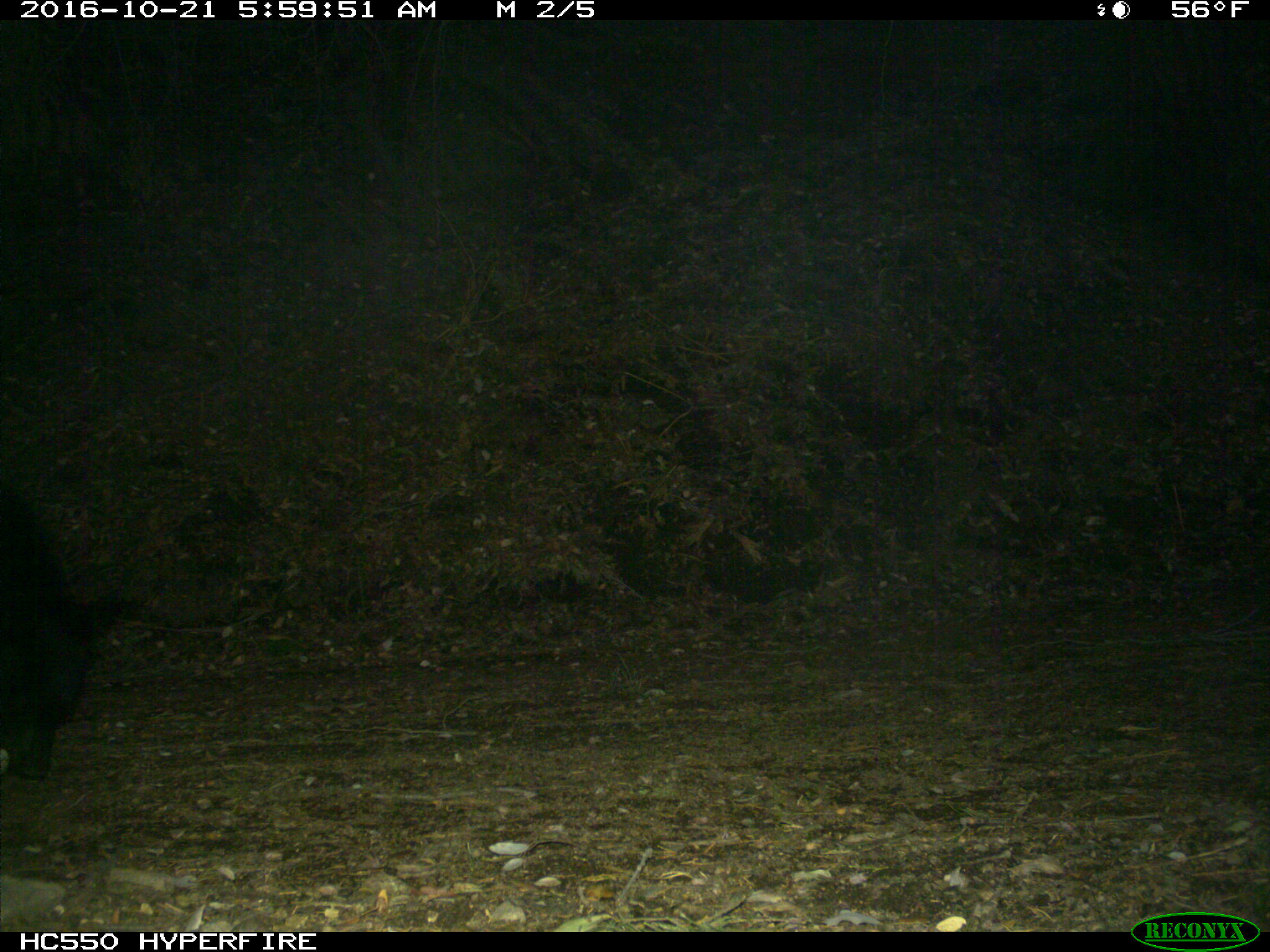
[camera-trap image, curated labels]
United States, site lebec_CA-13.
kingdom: Animalia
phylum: Chordata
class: Mammalia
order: Carnivora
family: Ursidae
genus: Ursus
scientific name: Ursus americanus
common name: american black bear